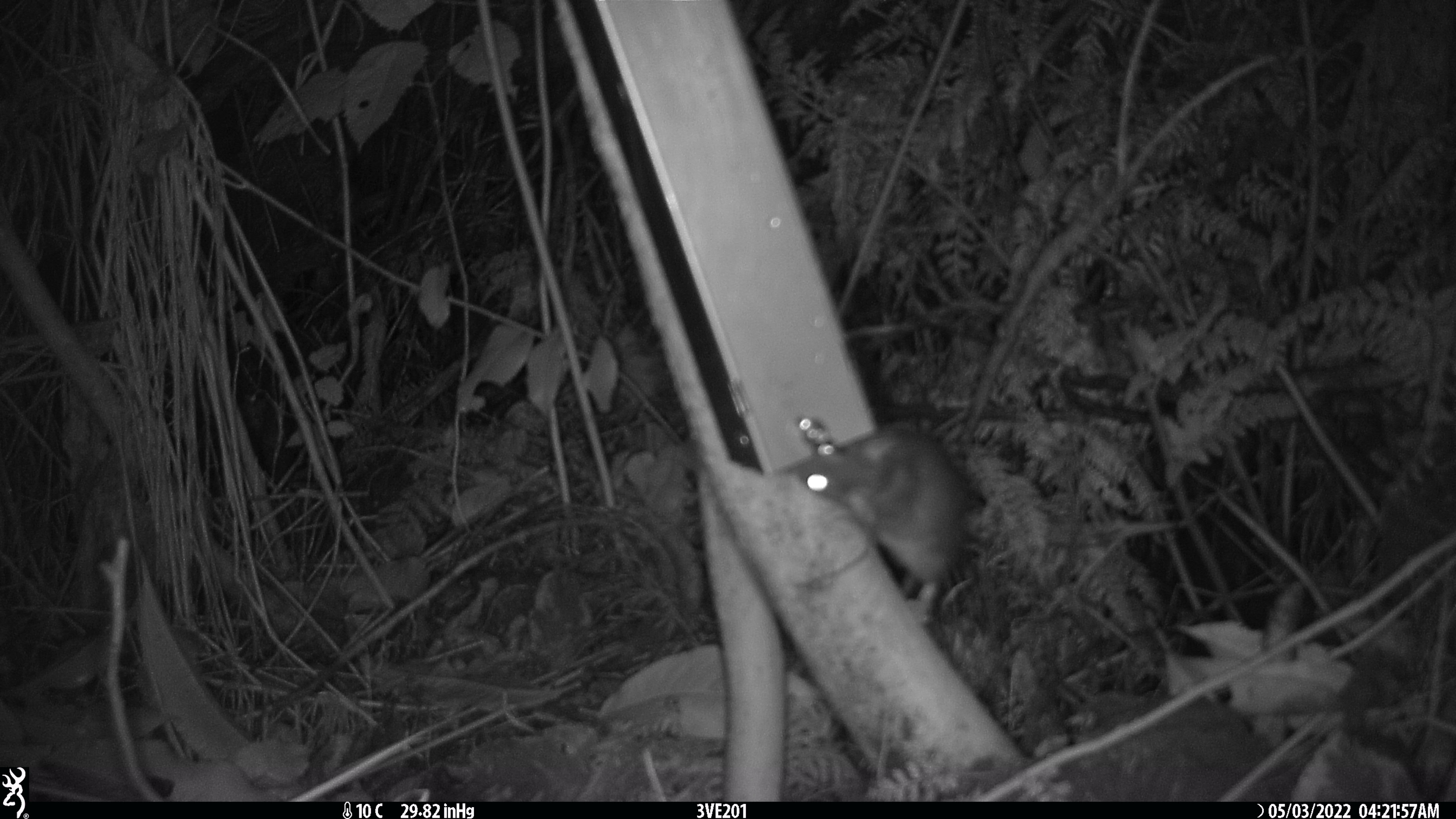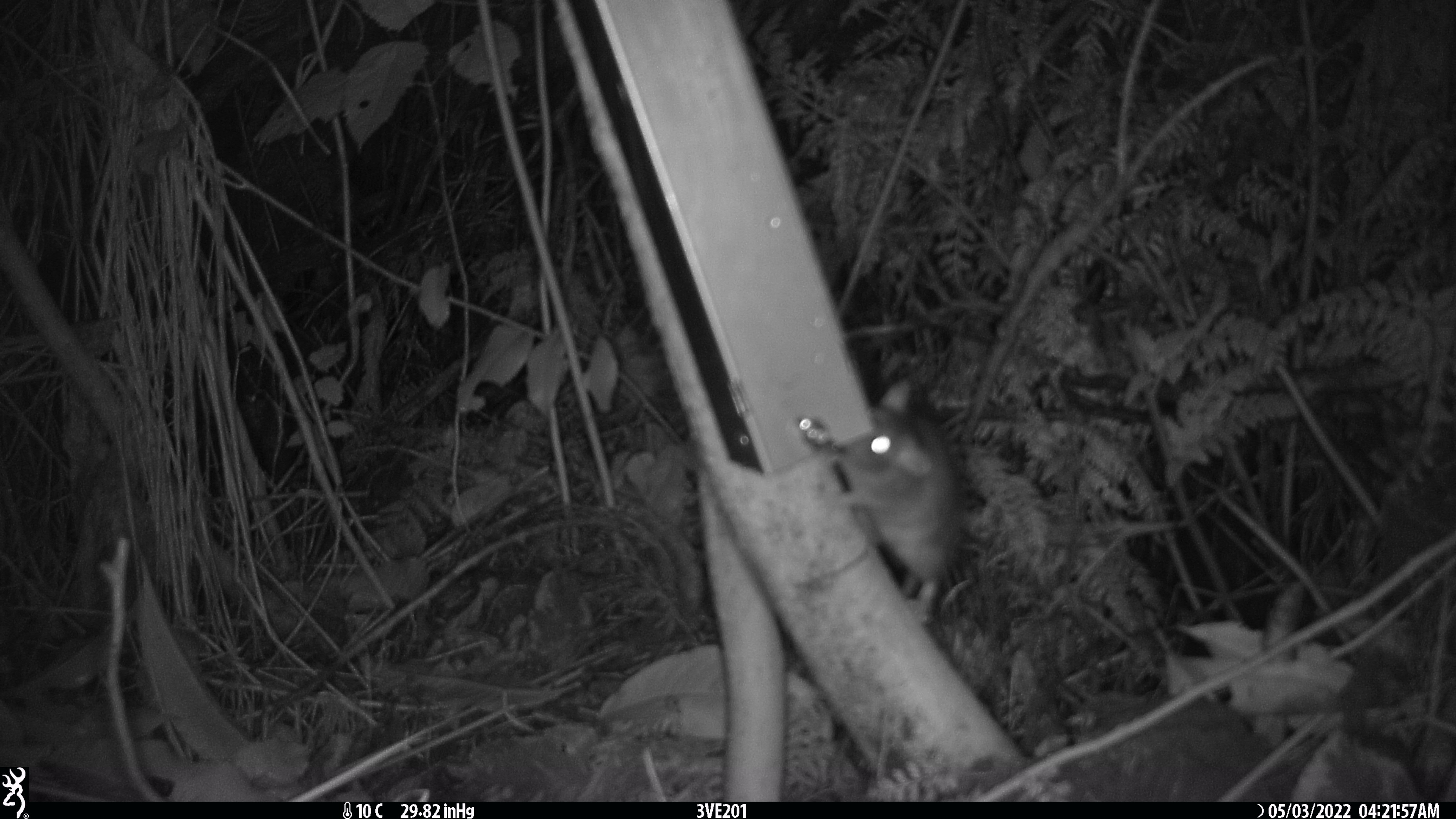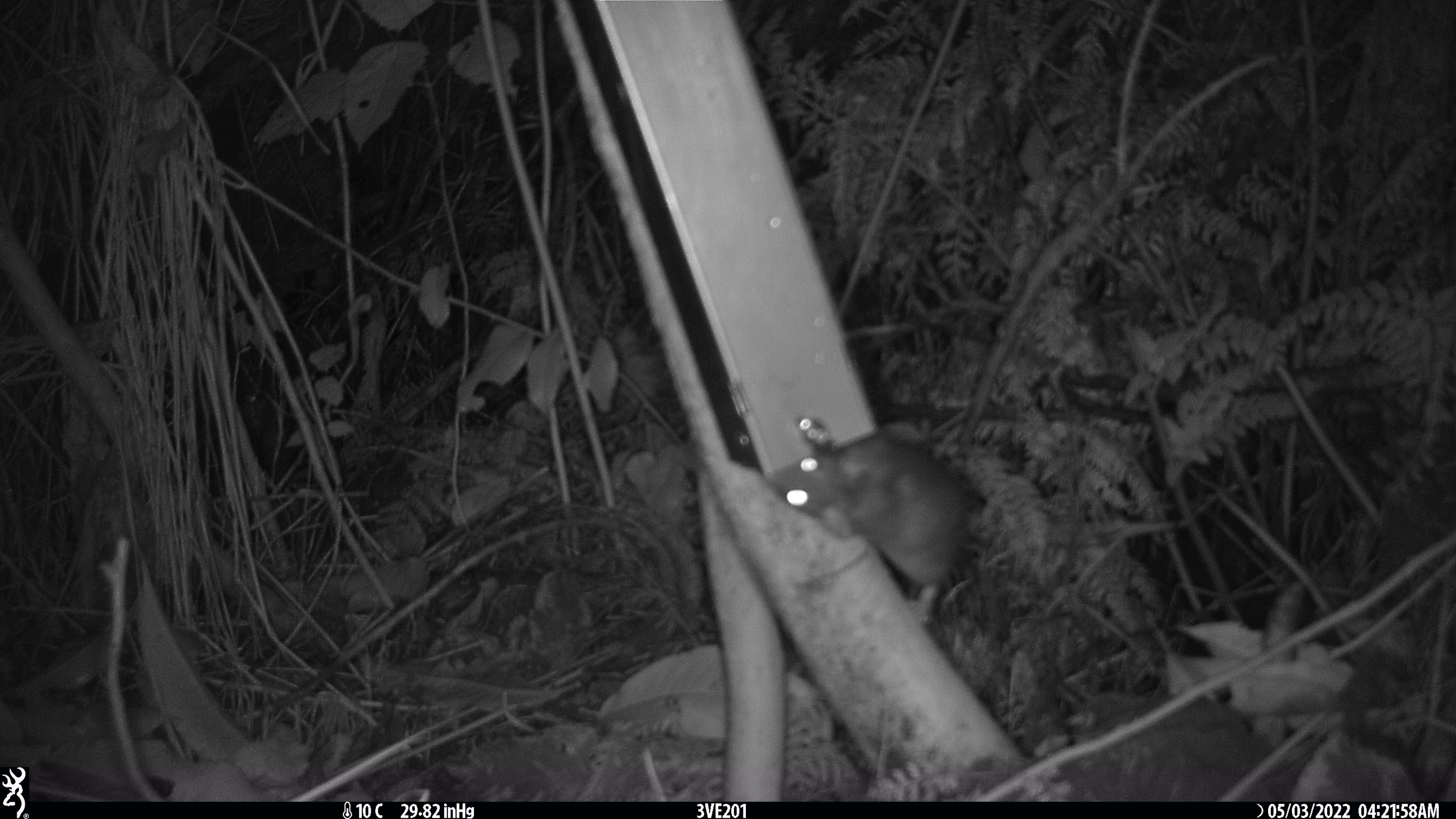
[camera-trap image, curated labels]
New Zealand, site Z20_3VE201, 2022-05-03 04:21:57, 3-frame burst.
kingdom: Animalia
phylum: Chordata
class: Mammalia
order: Rodentia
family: Muridae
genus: Rattus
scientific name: Rattus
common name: rat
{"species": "rat (Rattus)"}